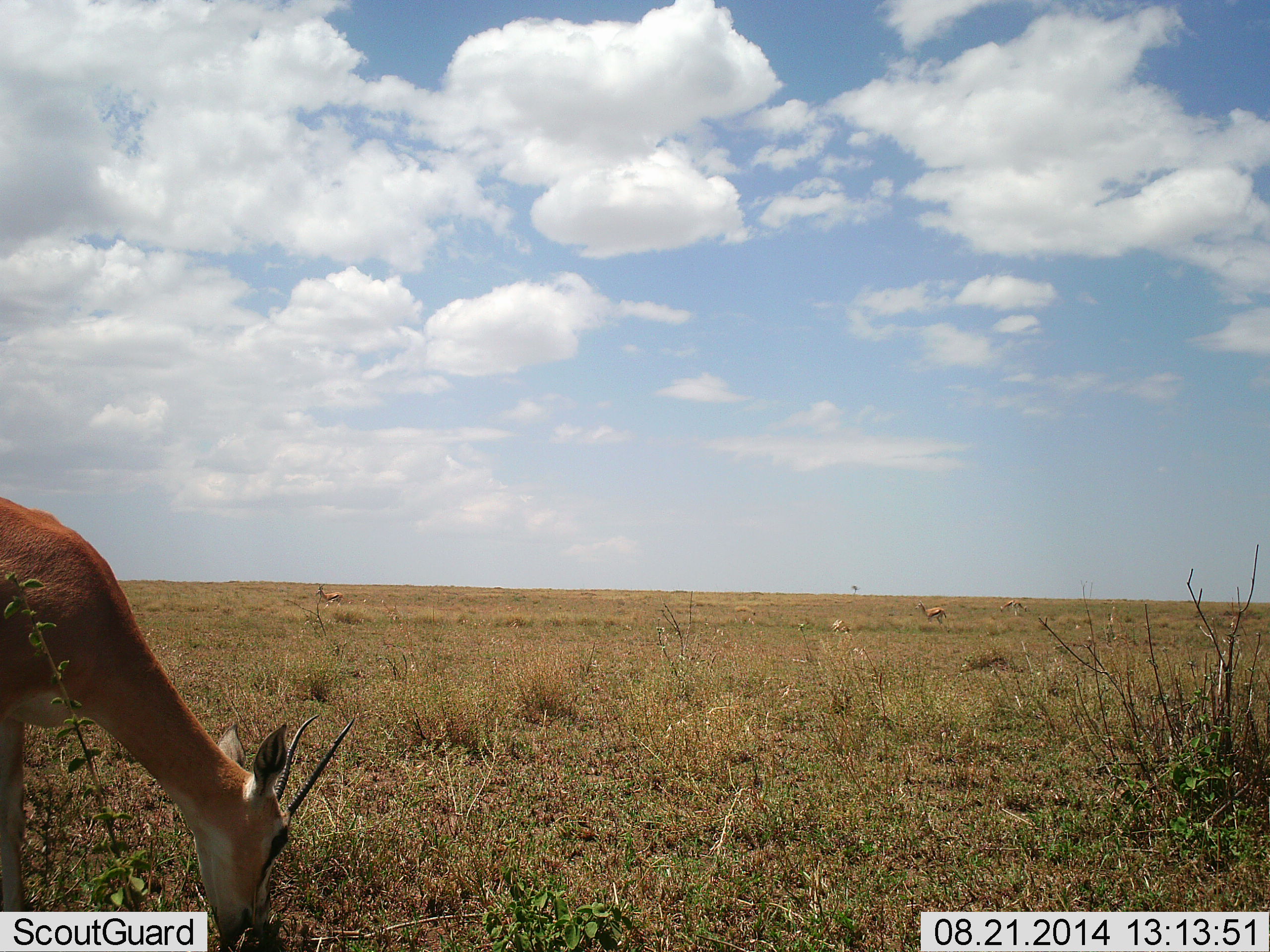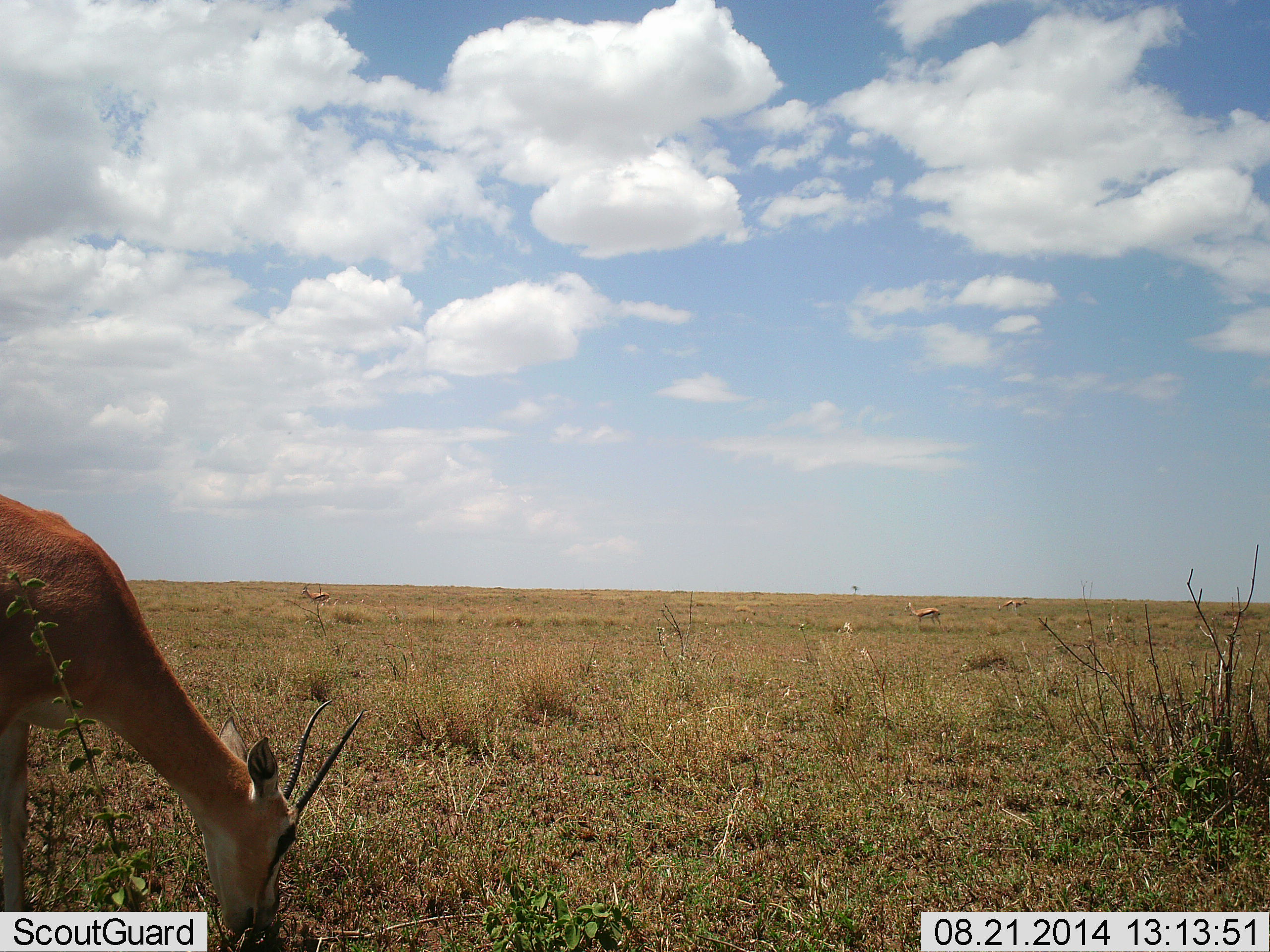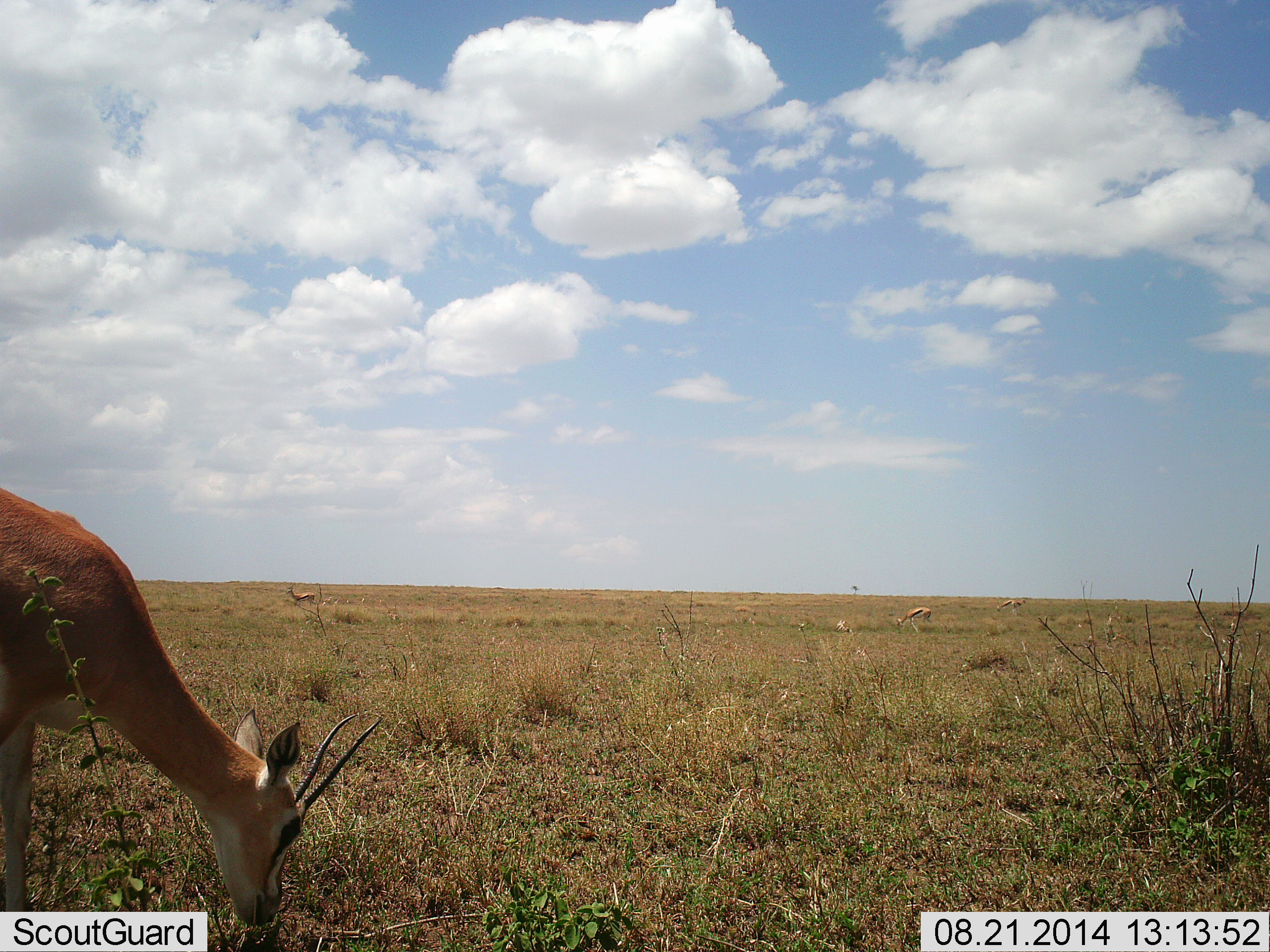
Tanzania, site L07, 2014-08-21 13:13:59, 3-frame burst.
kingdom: Animalia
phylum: Chordata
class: Mammalia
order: Artiodactyla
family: Bovidae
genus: Nanger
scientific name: Nanger granti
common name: grant's gazelle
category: gazellegrants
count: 4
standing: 33%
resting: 0%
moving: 33%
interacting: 0%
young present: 0%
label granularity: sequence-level